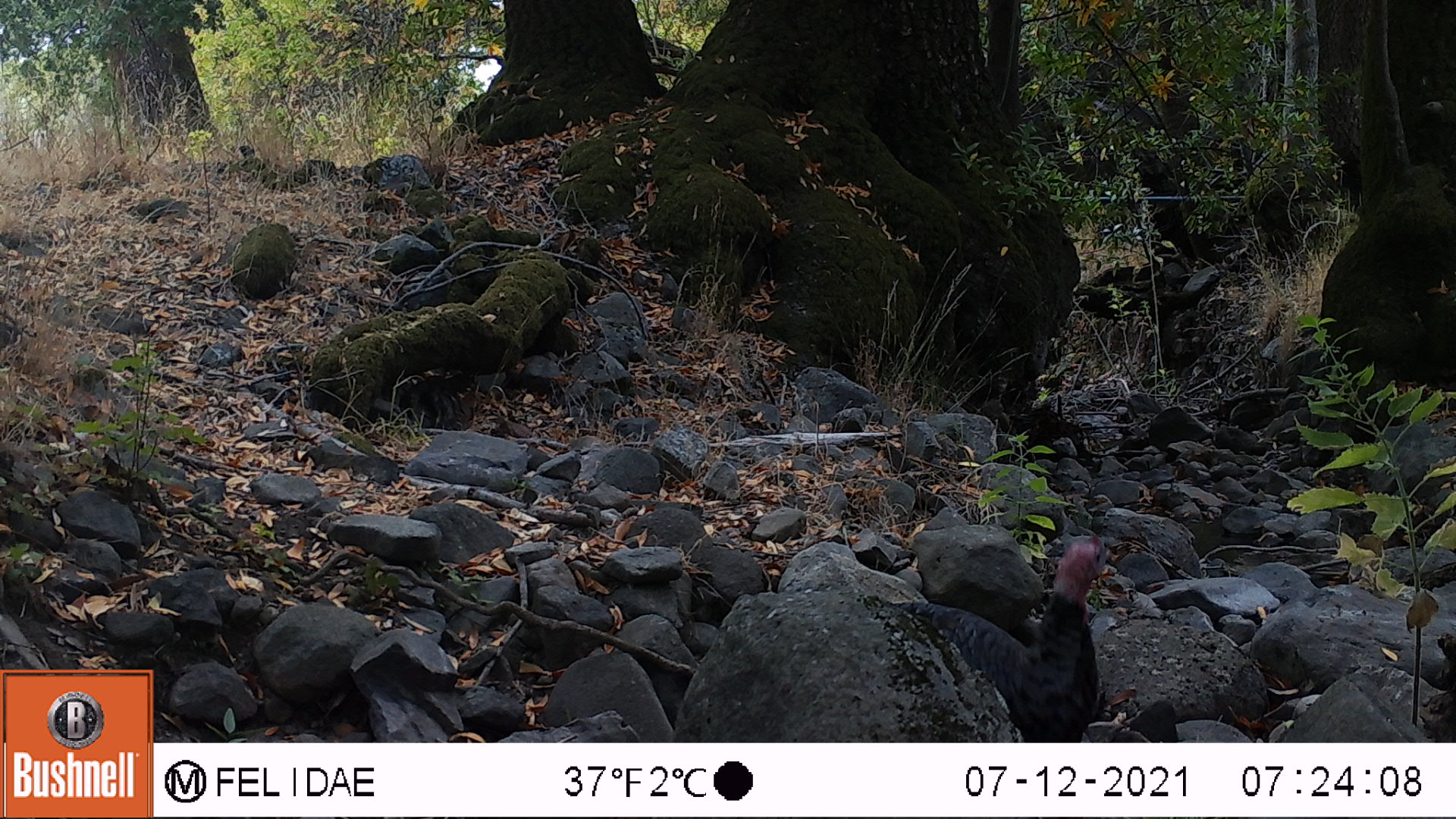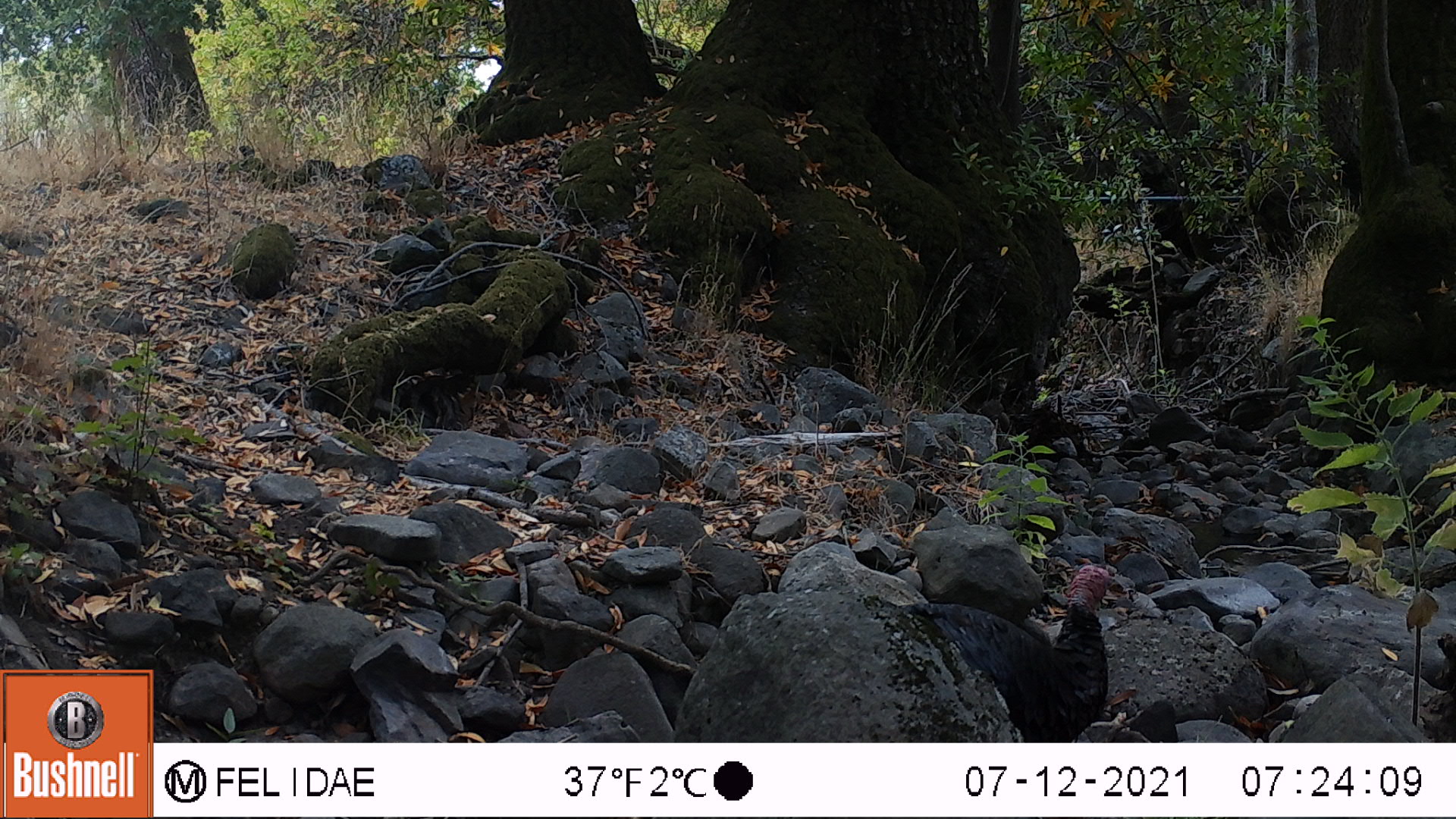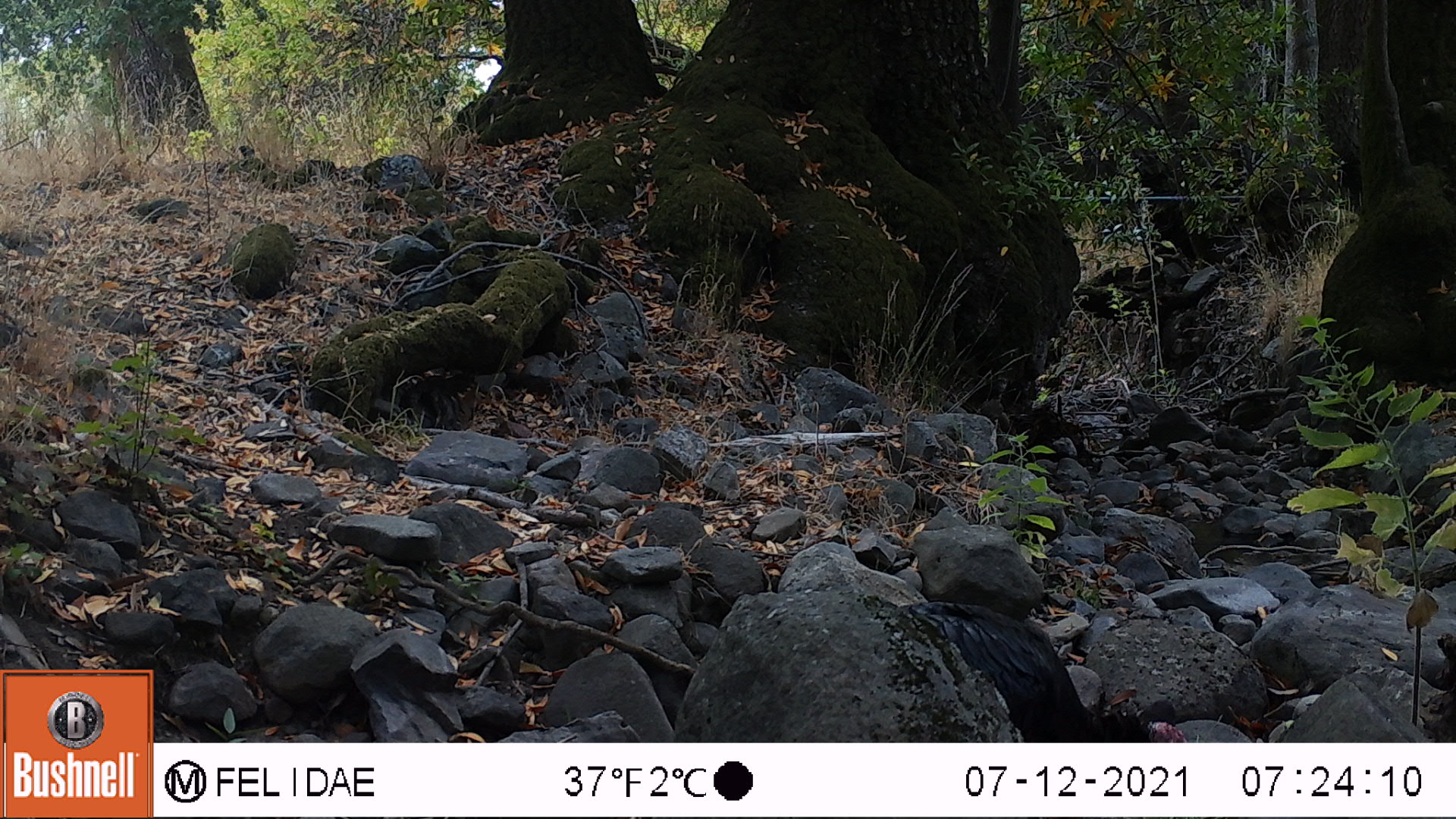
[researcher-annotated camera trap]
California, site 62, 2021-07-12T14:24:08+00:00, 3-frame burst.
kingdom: Animalia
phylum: Chordata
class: Aves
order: Galliformes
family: Phasianidae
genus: Meleagris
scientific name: Meleagris gallopavo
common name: turkey